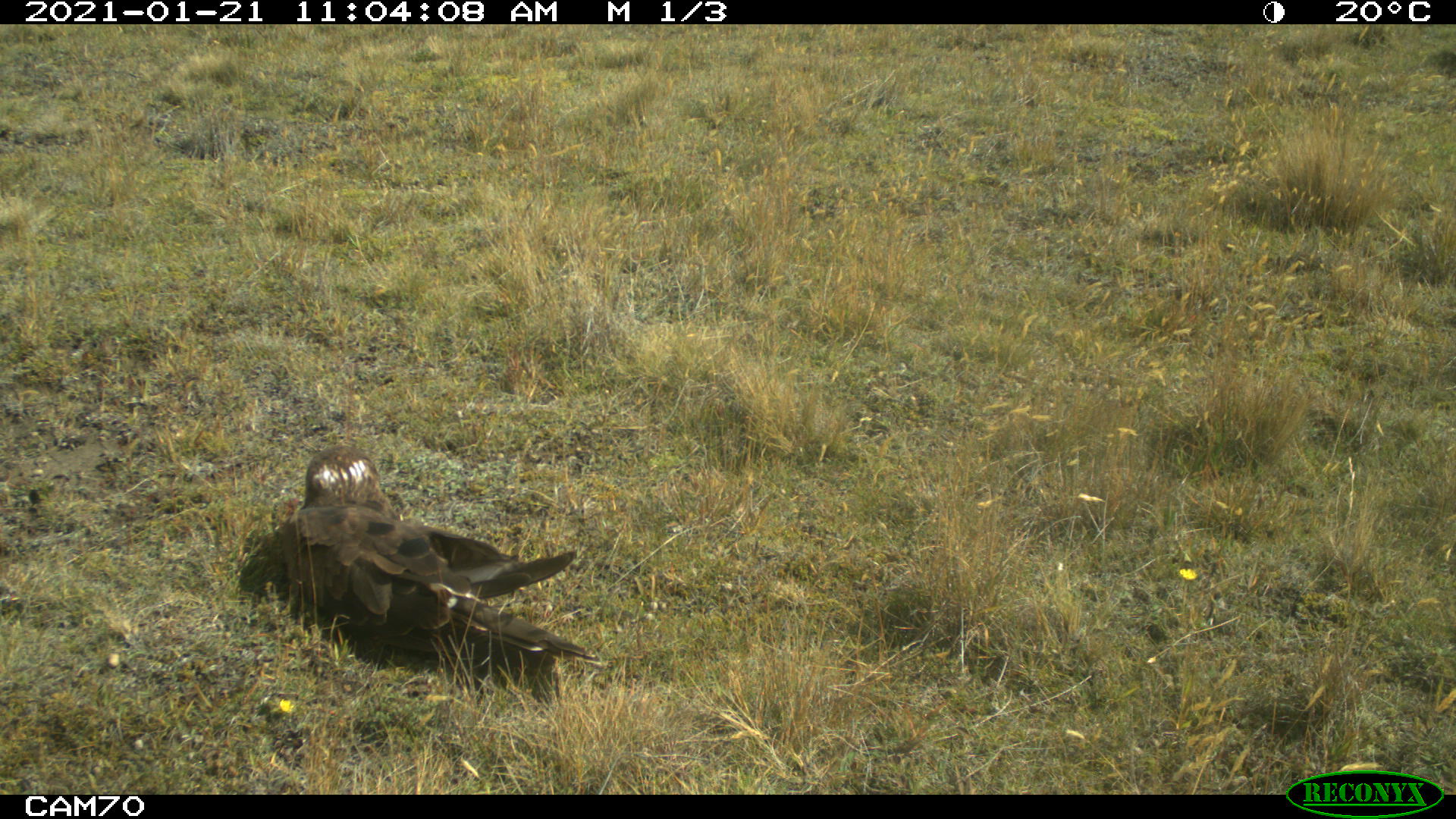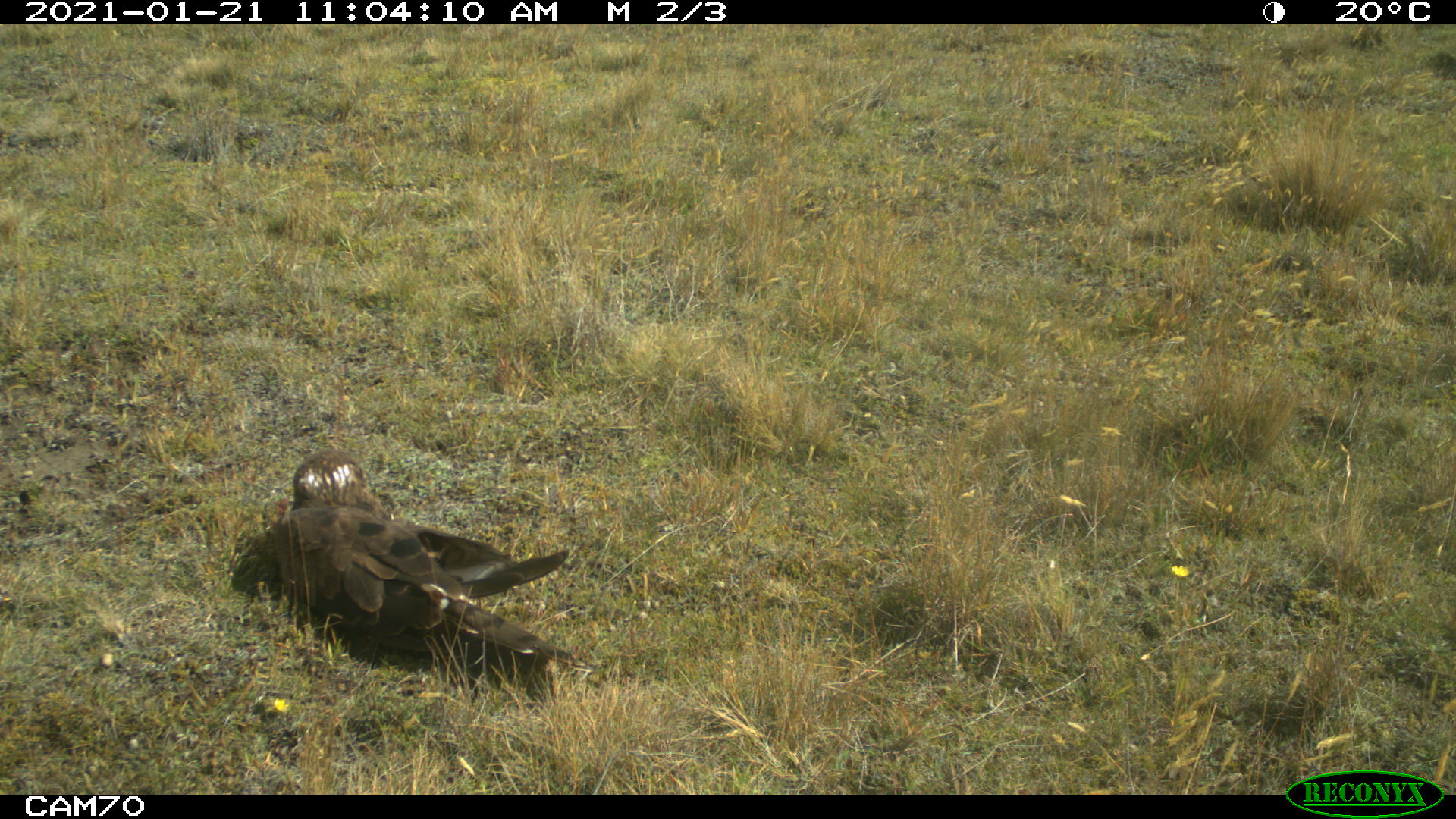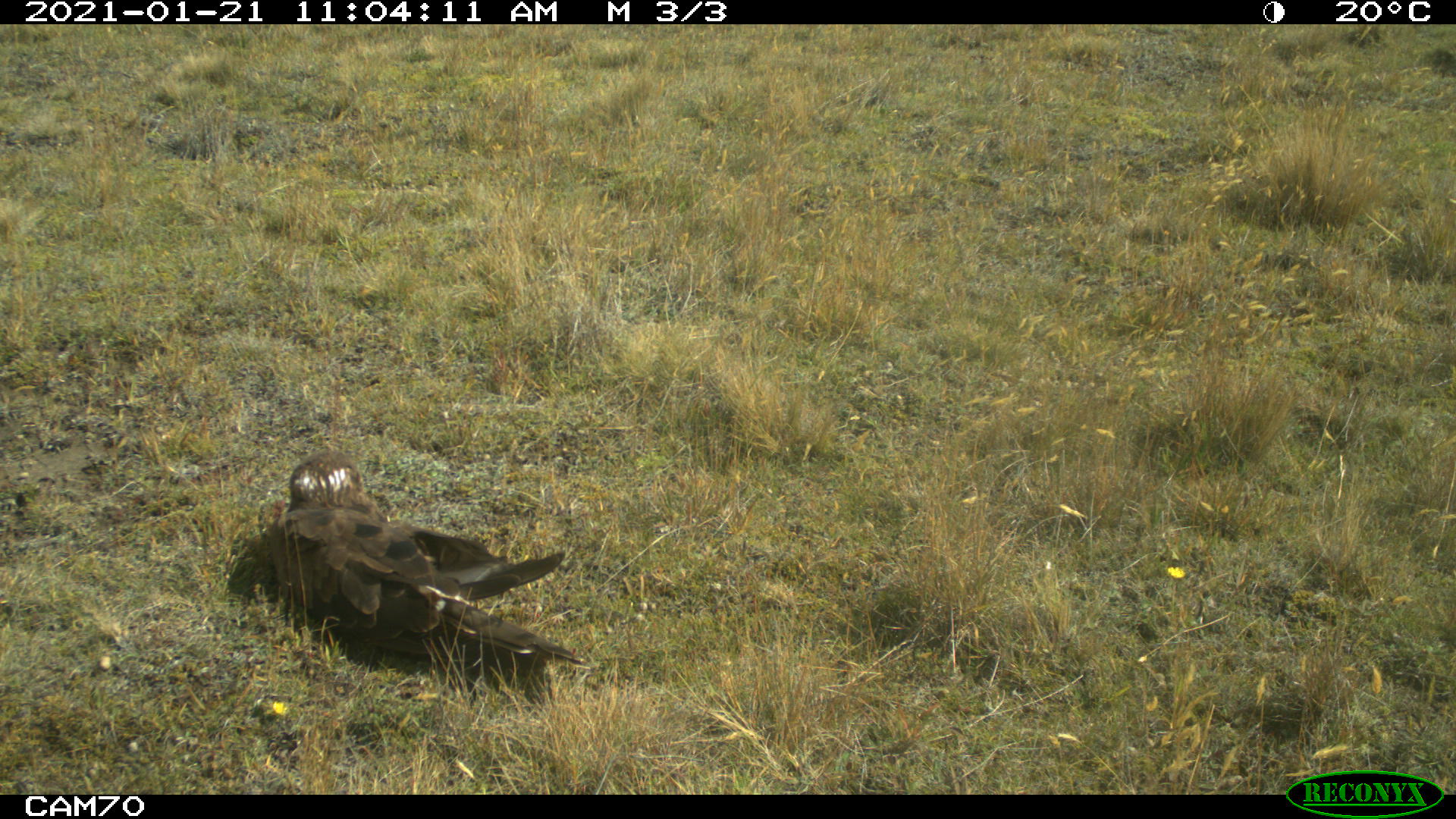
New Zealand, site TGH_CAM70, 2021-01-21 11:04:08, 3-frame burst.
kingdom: Animalia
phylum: Chordata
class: Aves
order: Accipitriformes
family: Accipitridae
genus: Circus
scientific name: Circus approximans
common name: swamp harrier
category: harrier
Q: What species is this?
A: Harrier (swamp harrier) (Circus approximans).